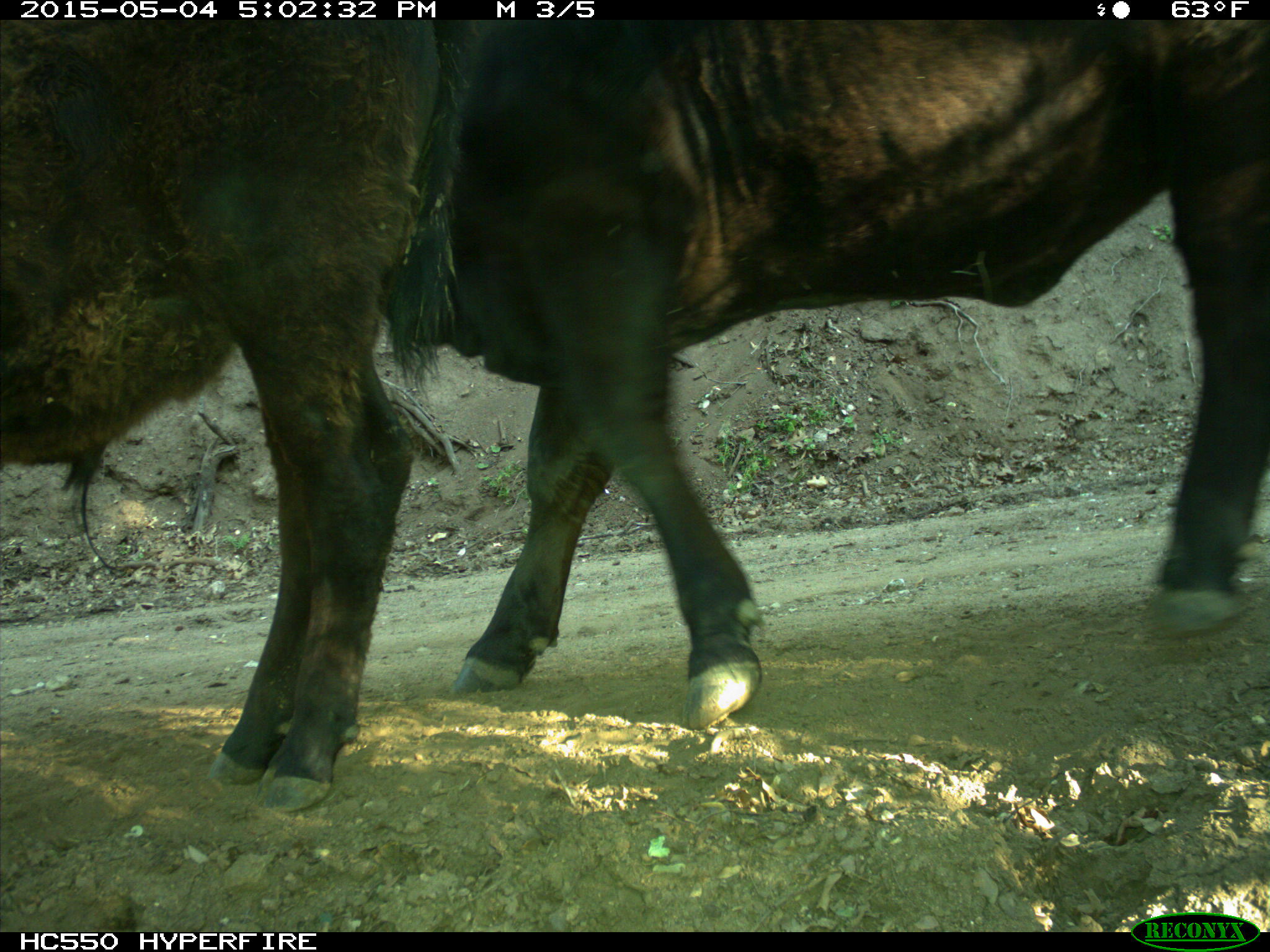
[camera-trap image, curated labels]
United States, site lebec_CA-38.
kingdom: Animalia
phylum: Chordata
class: Mammalia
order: Artiodactyla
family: Bovidae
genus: Bos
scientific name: Bos taurus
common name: domestic cow